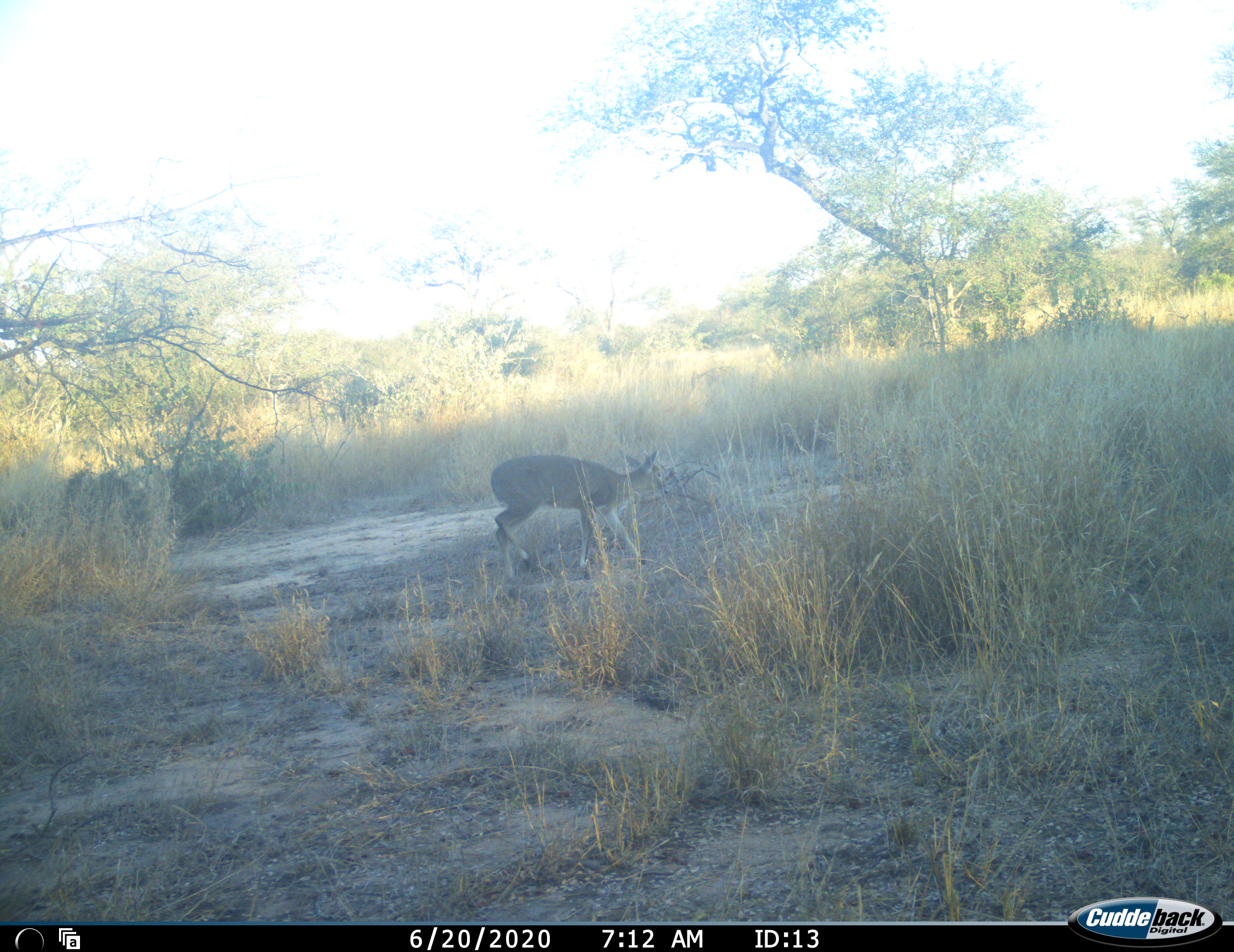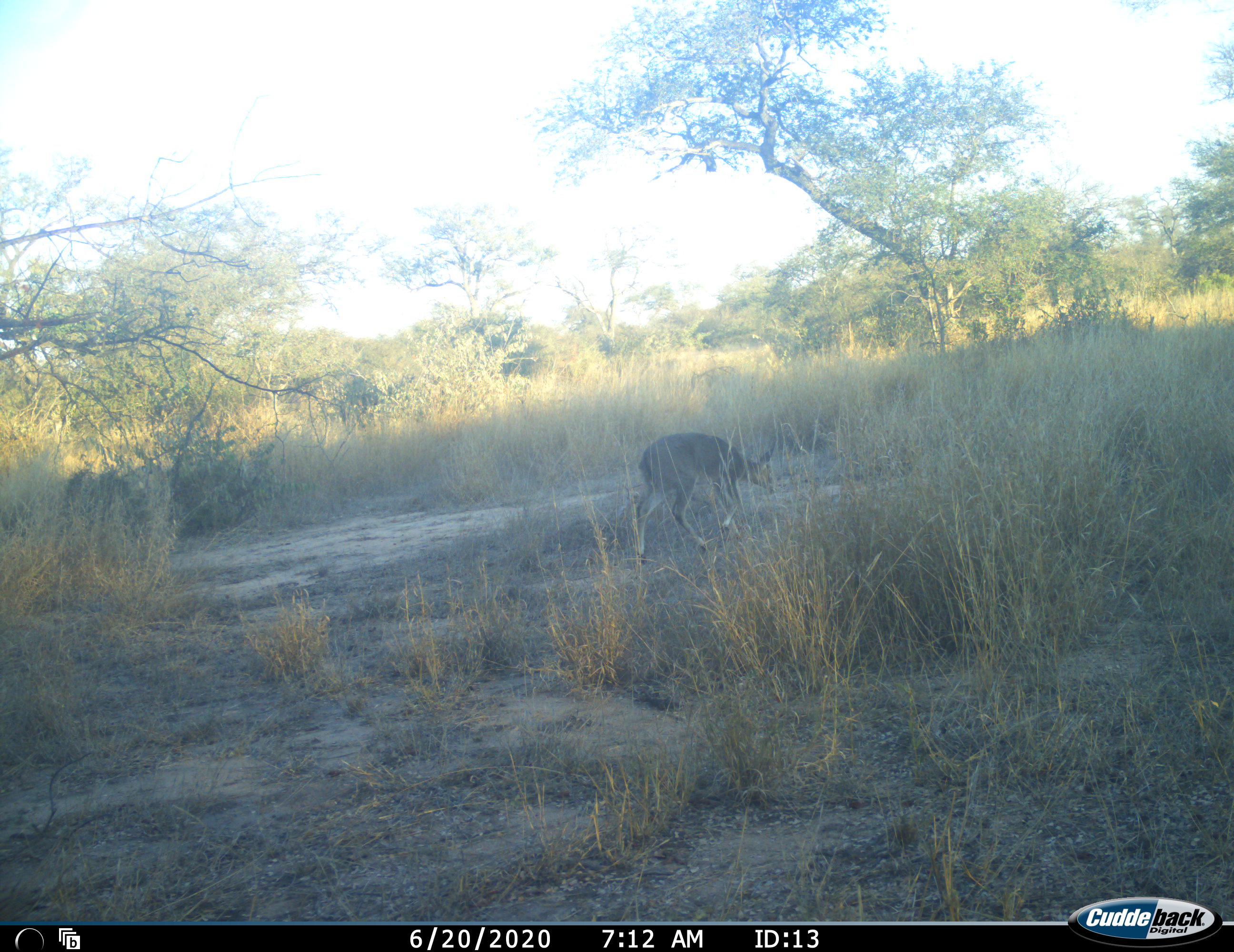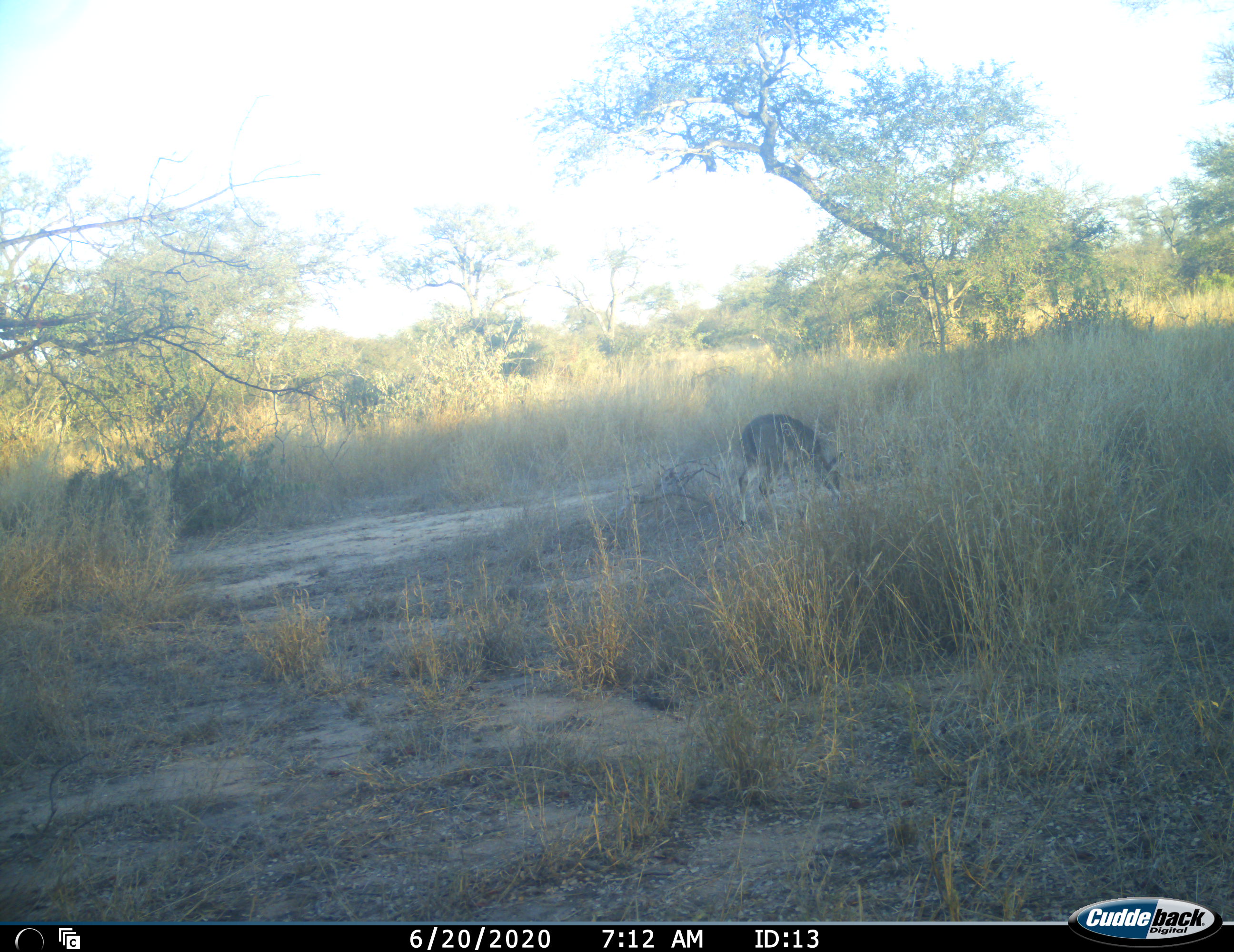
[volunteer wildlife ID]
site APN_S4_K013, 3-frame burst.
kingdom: Animalia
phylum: Chordata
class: Mammalia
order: Artiodactyla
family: Bovidae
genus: Sylvicapra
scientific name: Sylvicapra grimmia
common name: common duiker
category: duikercommongrey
Duikercommongrey (common duiker) (Sylvicapra grimmia), count 1. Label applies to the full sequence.